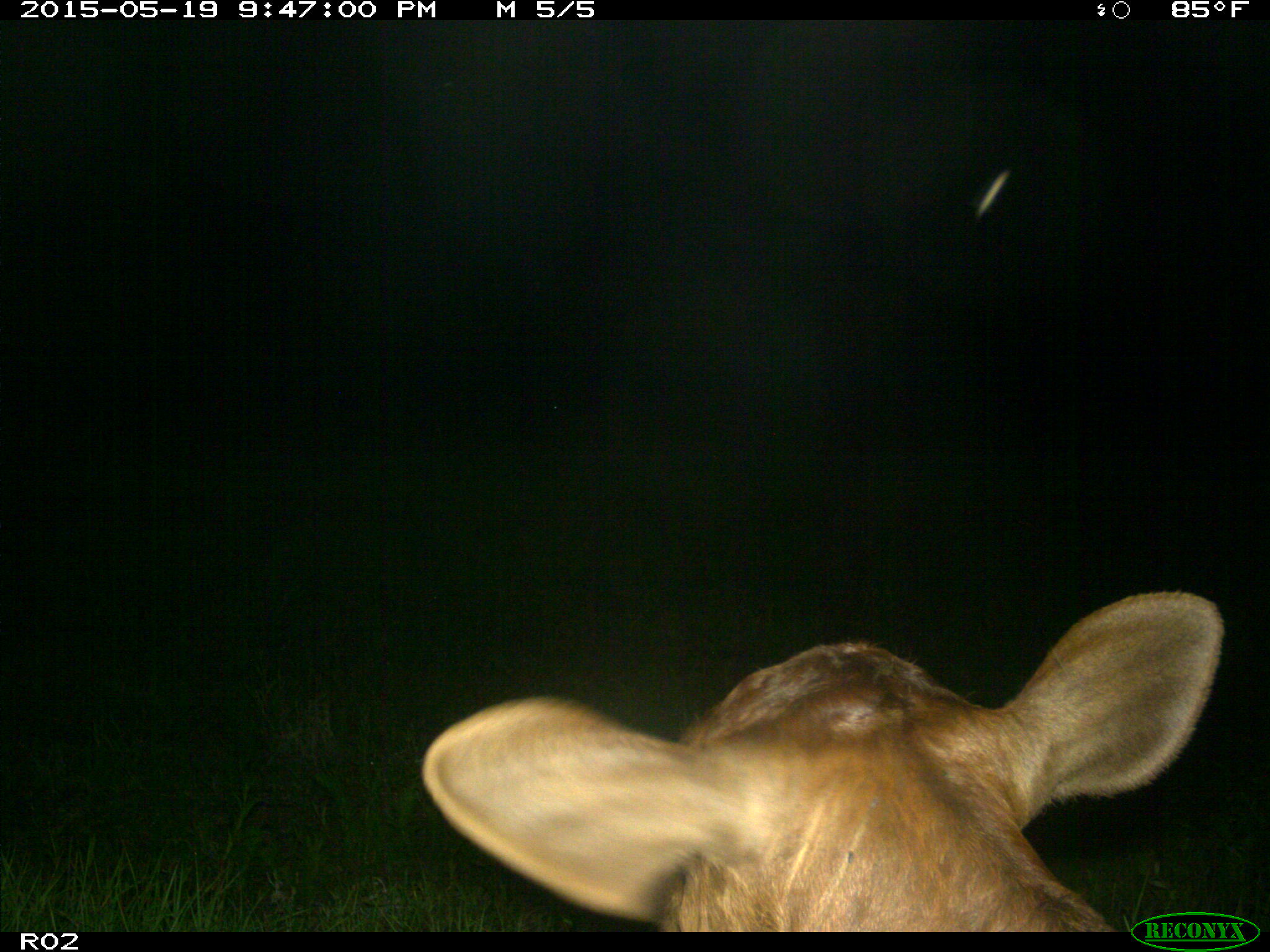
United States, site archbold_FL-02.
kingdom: Animalia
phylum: Chordata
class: Mammalia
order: Artiodactyla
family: Bovidae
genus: Bos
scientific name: Bos taurus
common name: domestic cow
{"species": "Bos taurus (domestic cow)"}